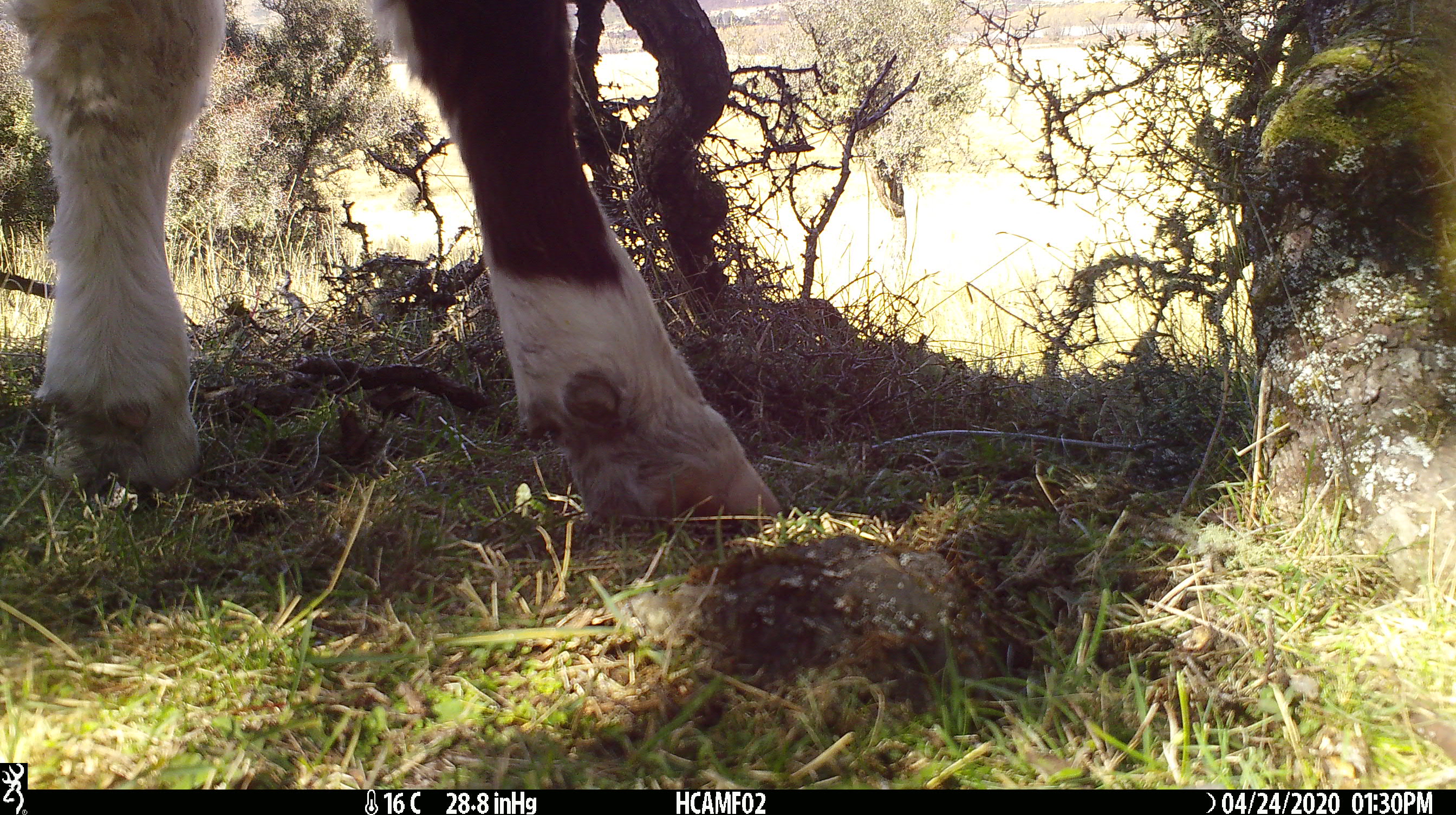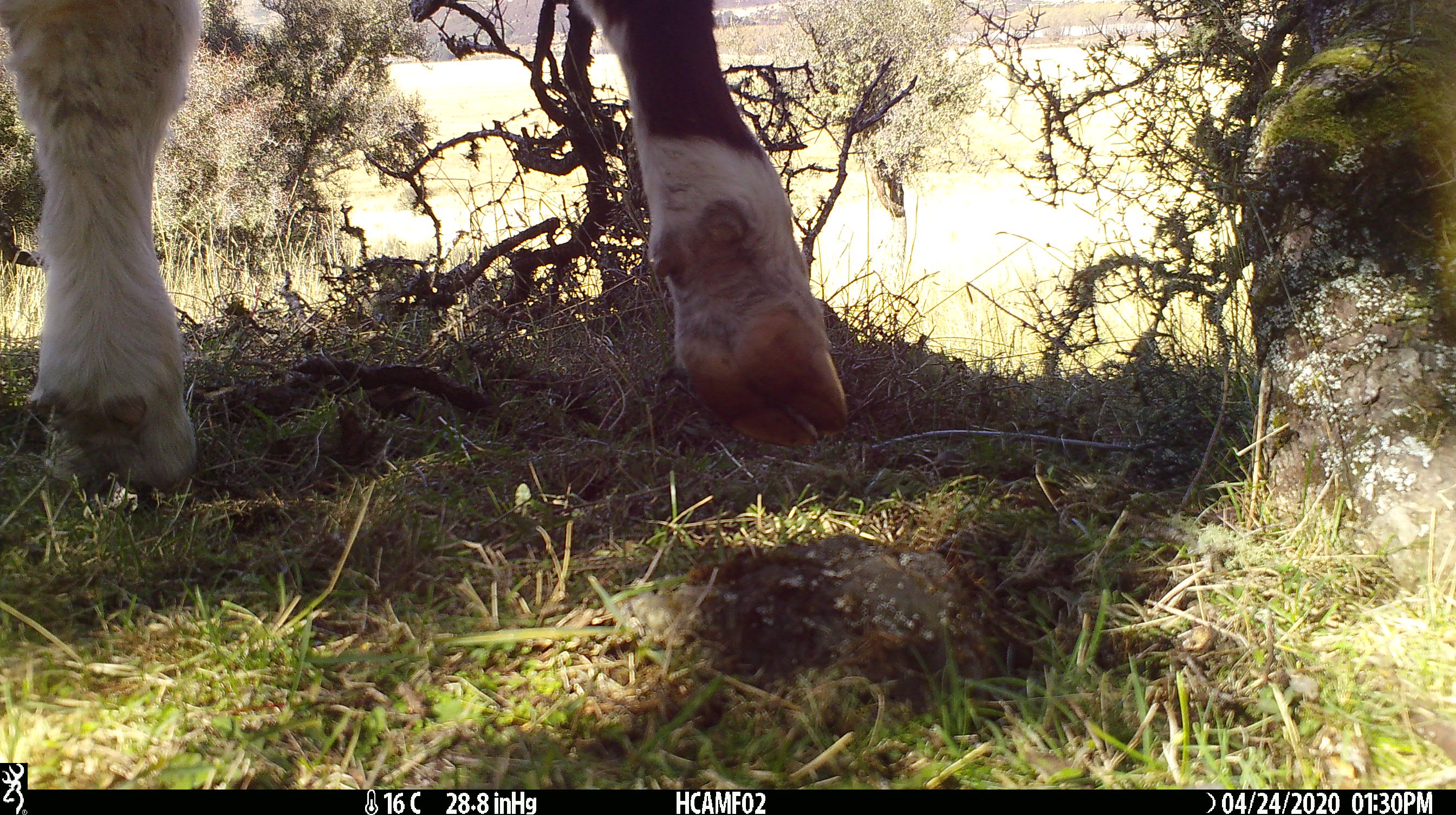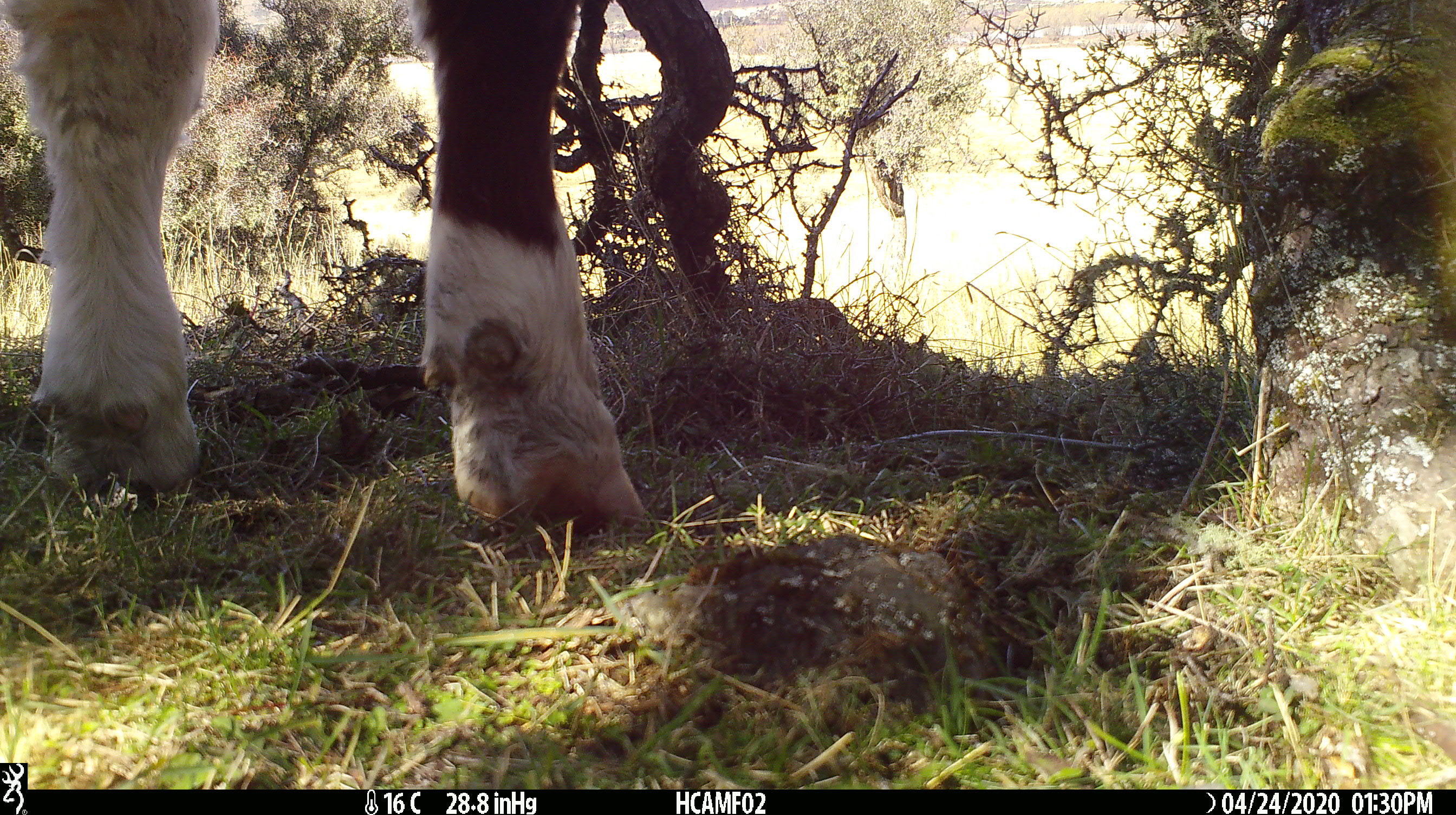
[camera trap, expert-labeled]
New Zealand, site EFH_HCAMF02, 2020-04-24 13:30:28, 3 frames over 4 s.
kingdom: Animalia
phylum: Chordata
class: Mammalia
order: Artiodactyla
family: Bovidae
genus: Bos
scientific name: Bos taurus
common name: domestic cow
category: cow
Cow (domestic cow) (Bos taurus).